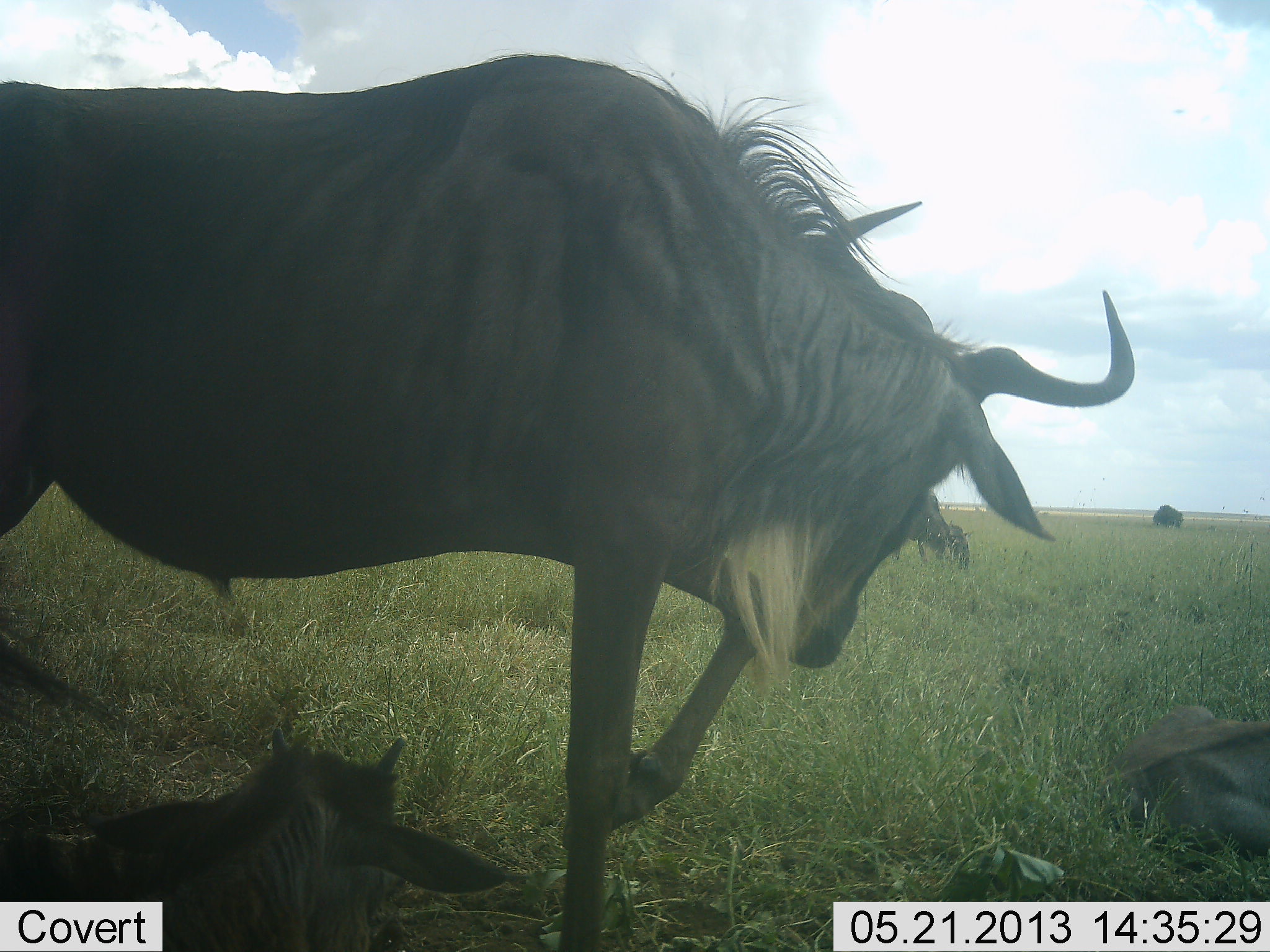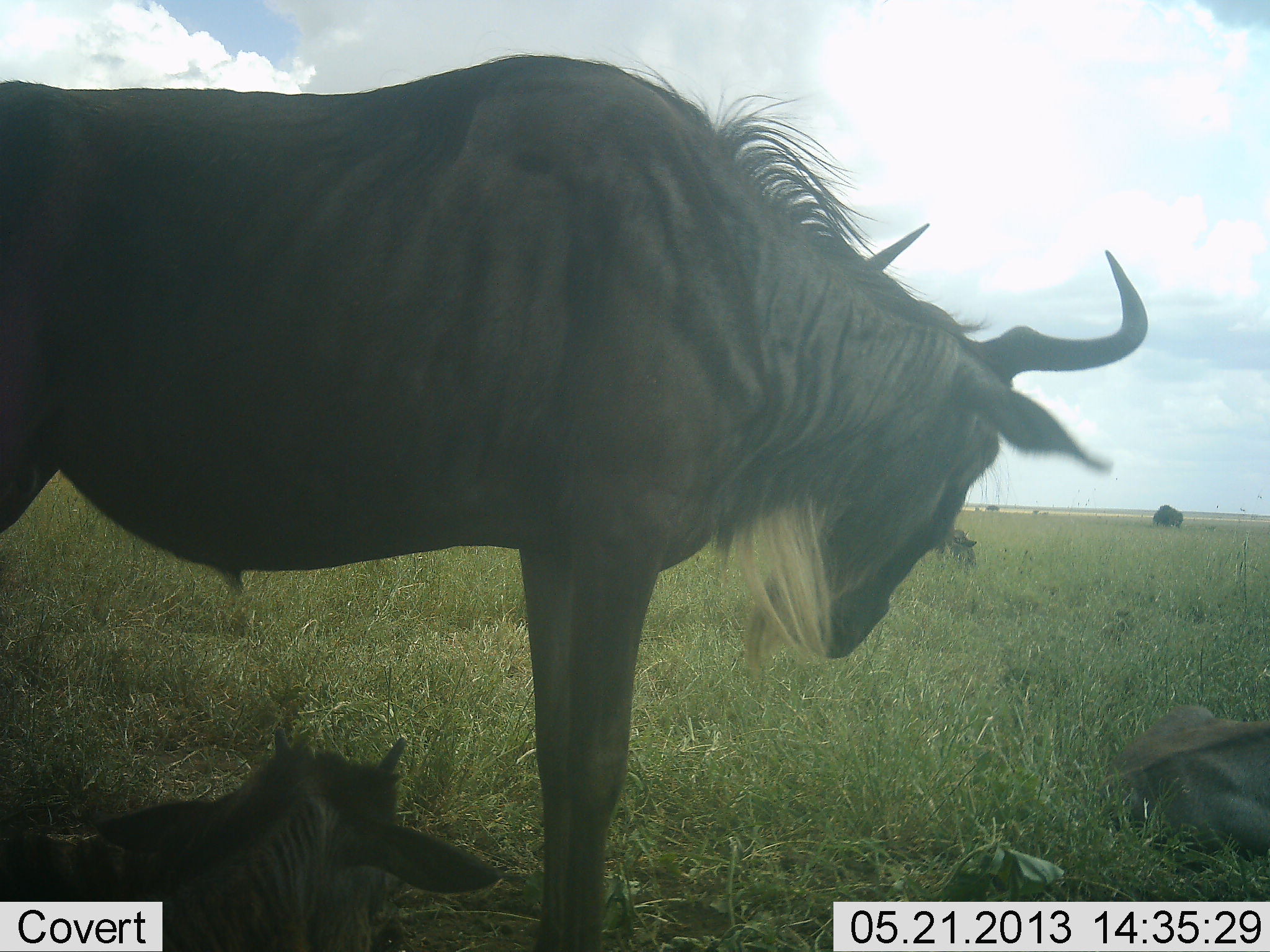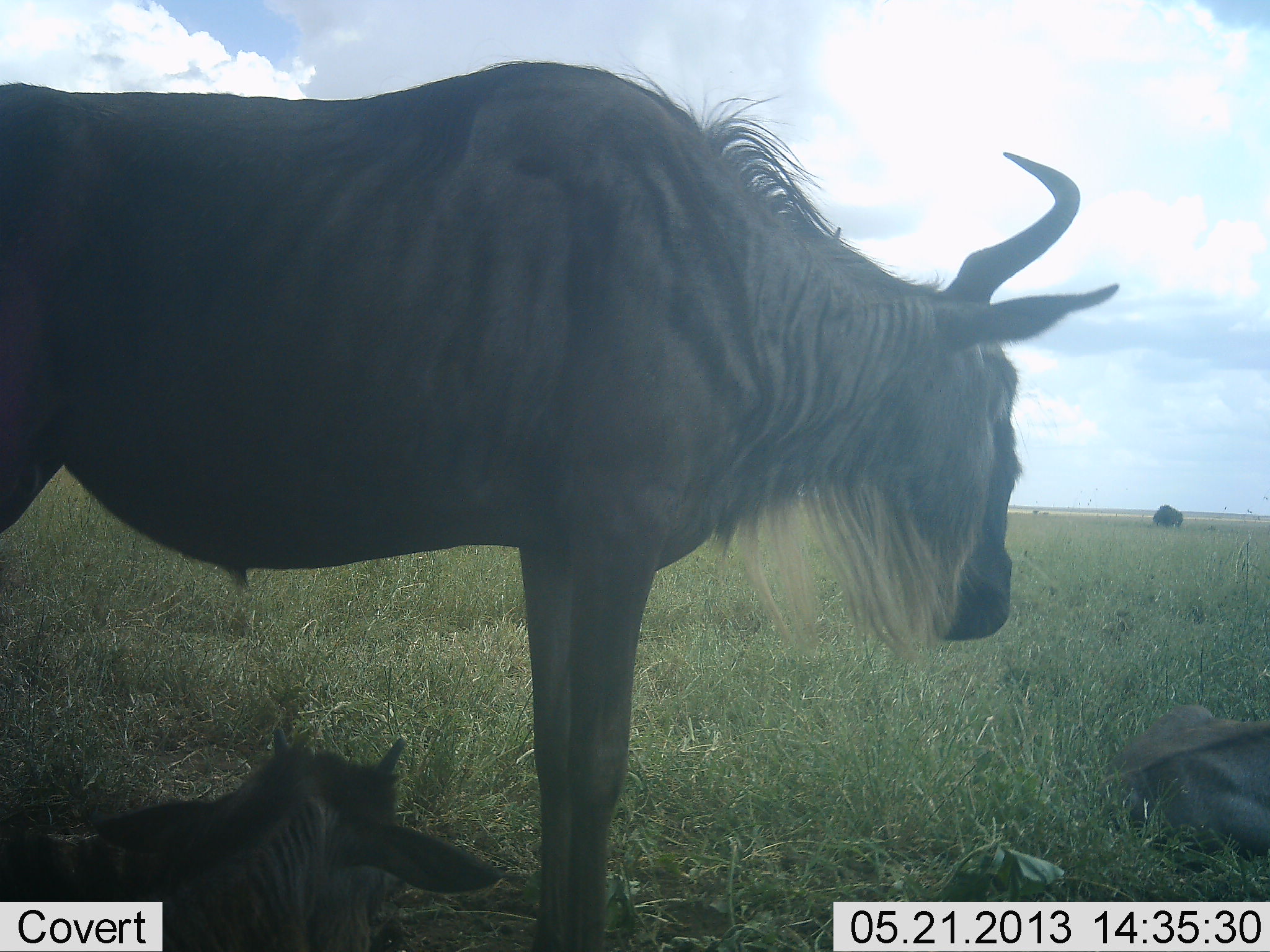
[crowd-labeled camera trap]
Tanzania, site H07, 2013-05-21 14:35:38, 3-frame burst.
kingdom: Animalia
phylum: Chordata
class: Mammalia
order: Artiodactyla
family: Bovidae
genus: Connochaetes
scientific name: Connochaetes taurinus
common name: blue wildebeest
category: wildebeest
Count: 4.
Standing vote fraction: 90%.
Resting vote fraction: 90%.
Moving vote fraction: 0%.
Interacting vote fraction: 10%.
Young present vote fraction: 70%.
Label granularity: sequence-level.